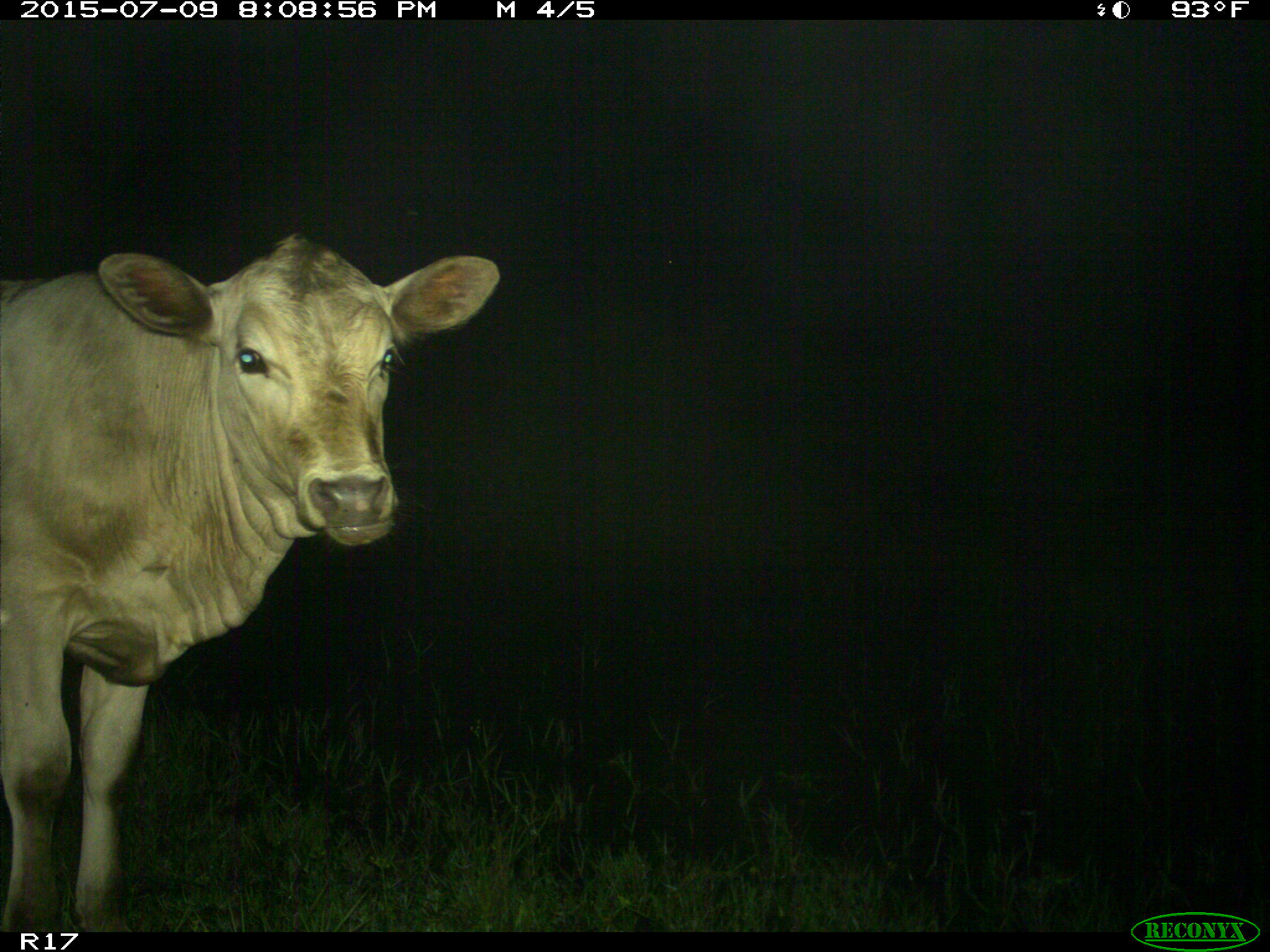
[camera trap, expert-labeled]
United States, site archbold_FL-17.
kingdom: Animalia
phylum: Chordata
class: Mammalia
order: Artiodactyla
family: Bovidae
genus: Bos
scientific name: Bos taurus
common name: domestic cow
Bos taurus (domestic cow).